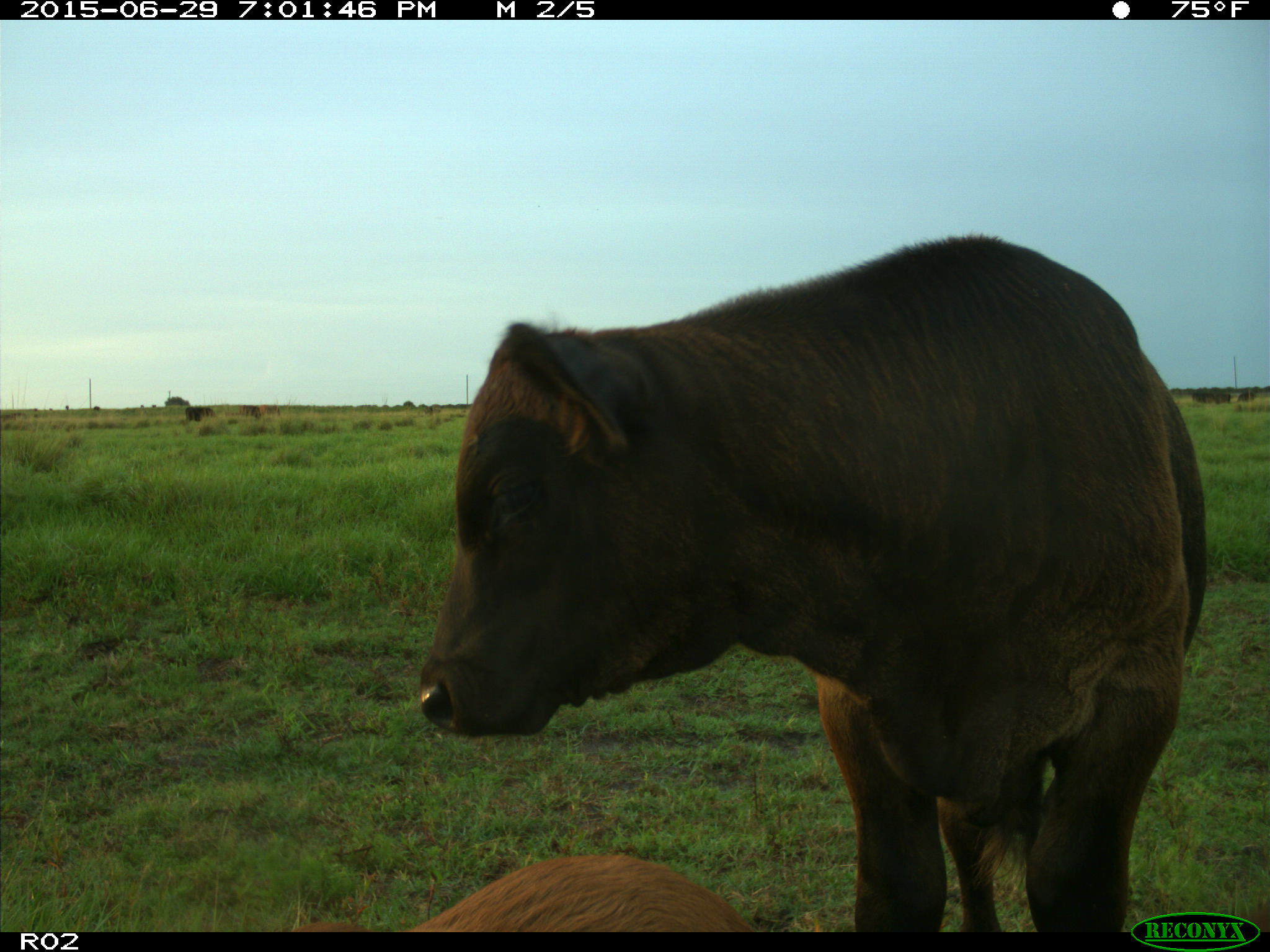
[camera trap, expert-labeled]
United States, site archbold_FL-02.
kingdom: Animalia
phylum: Chordata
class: Mammalia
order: Artiodactyla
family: Bovidae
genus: Bos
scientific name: Bos taurus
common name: domestic cow